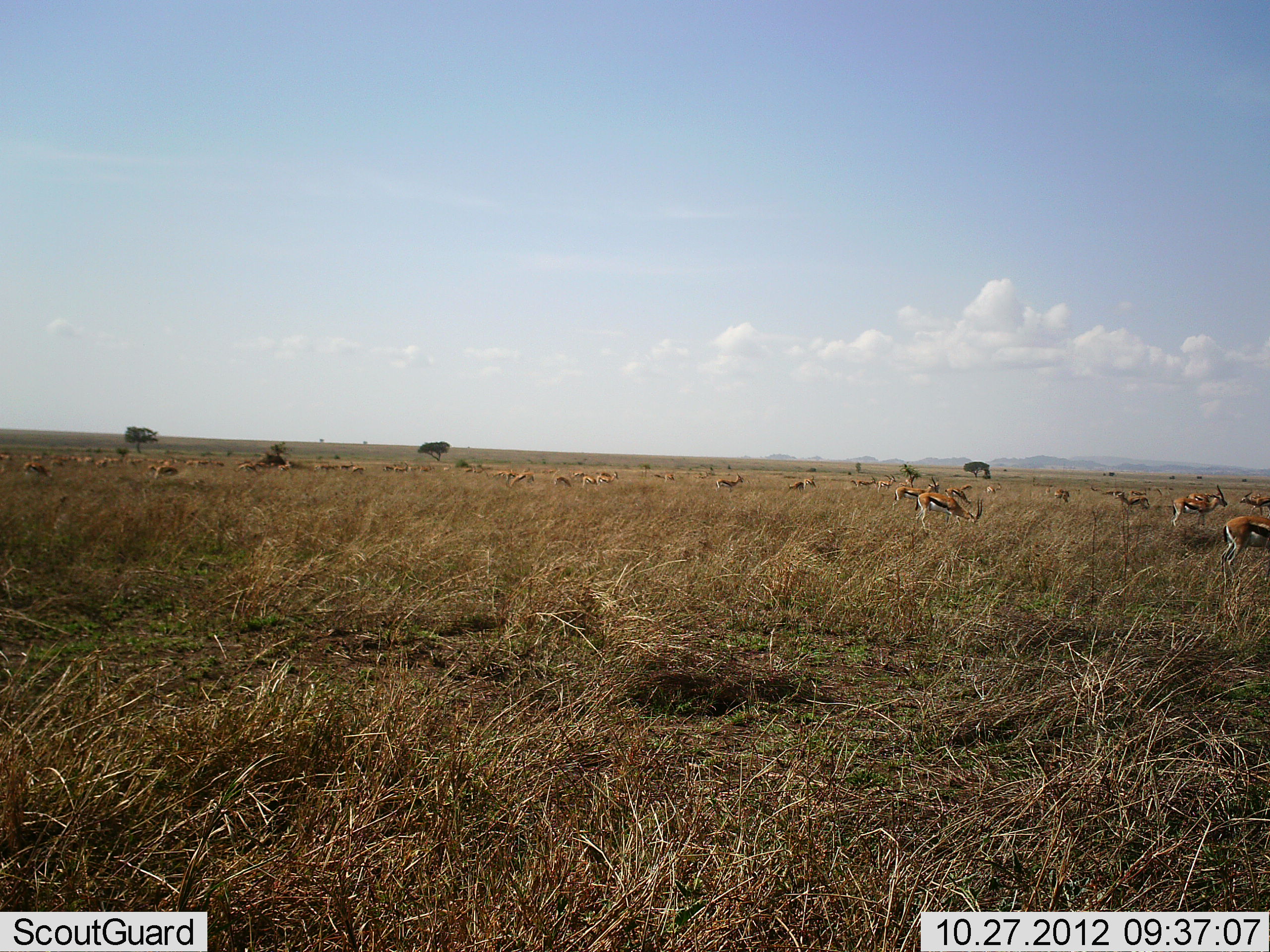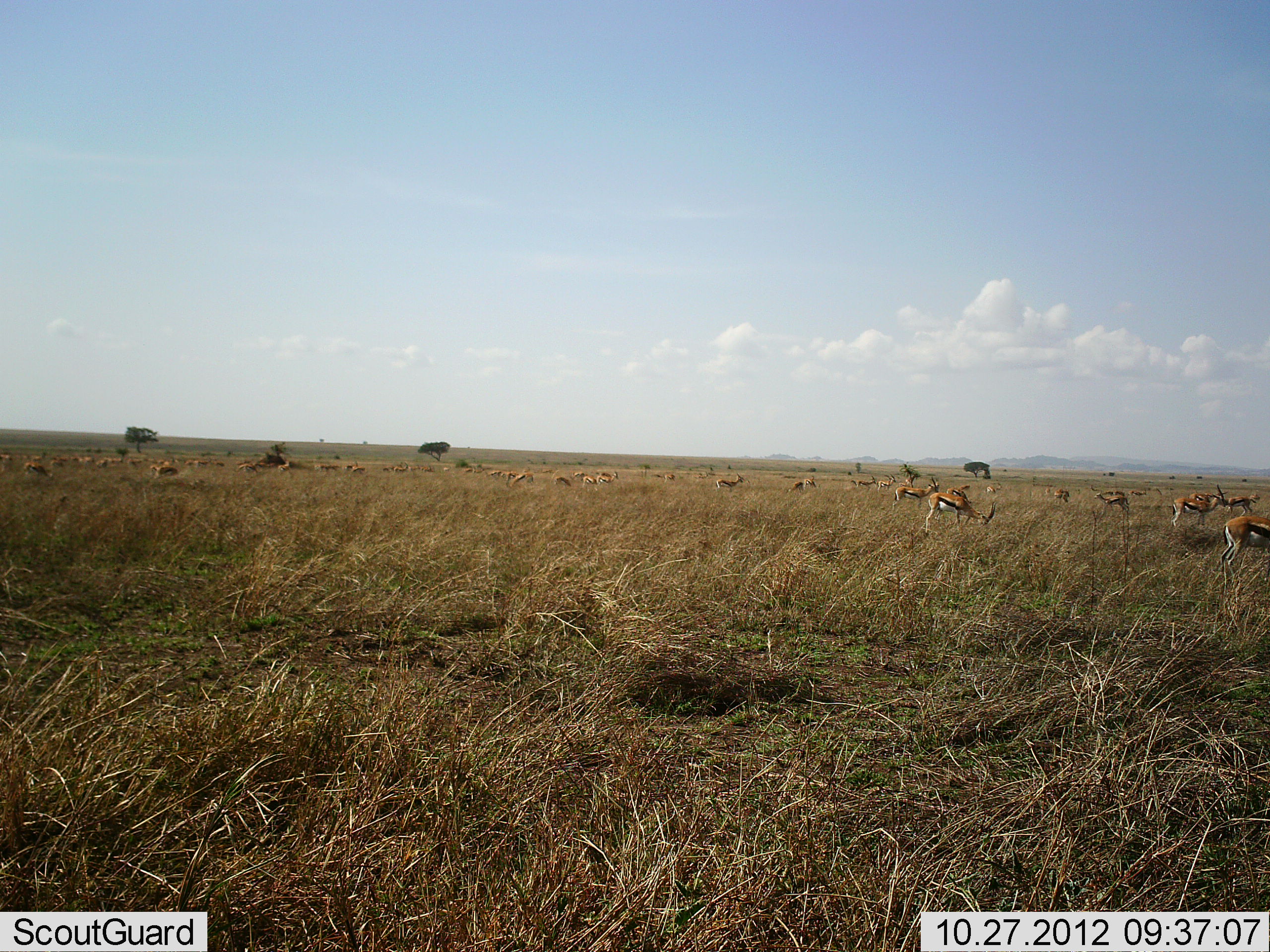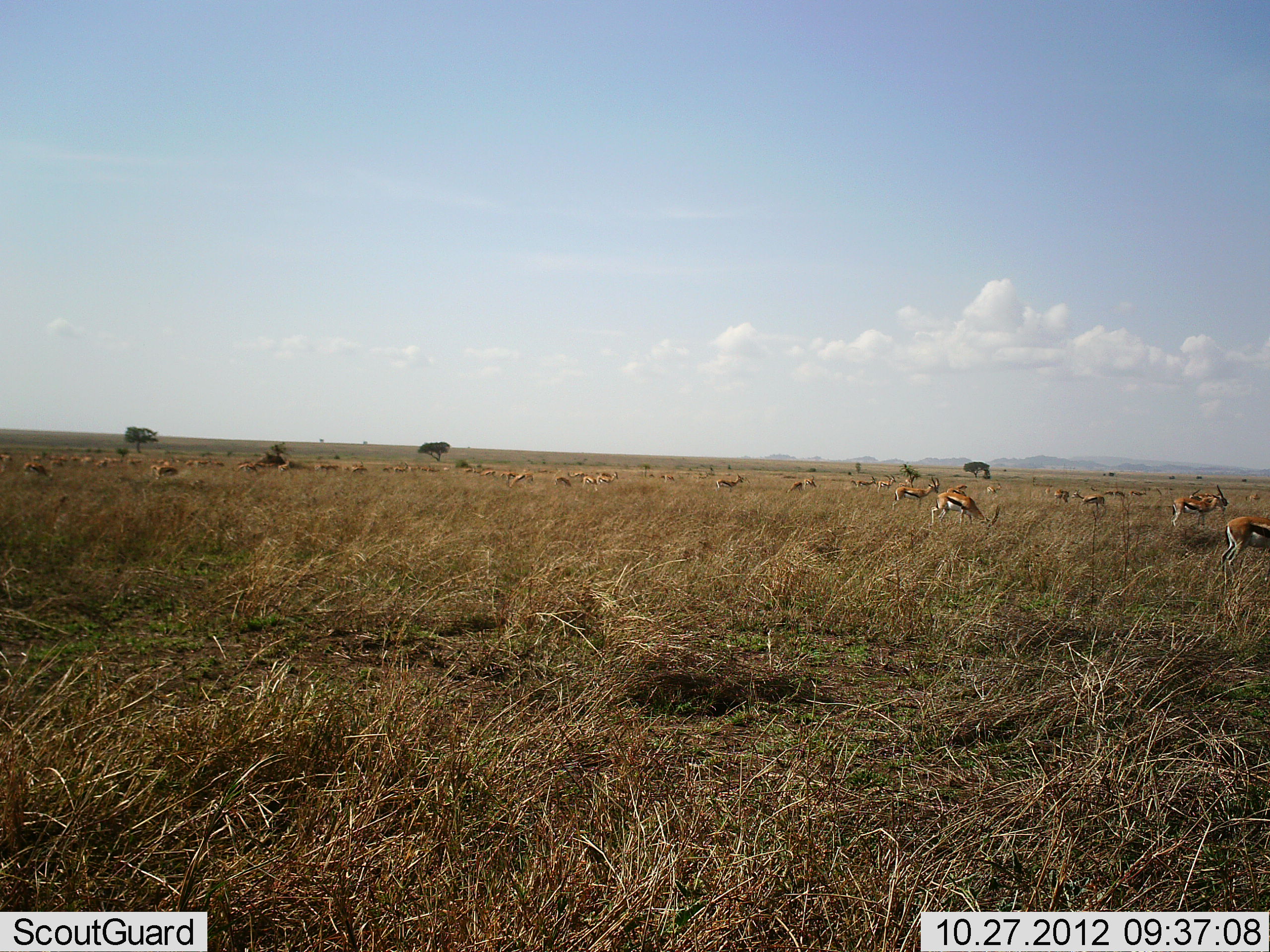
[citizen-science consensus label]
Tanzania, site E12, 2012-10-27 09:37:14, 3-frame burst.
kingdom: Animalia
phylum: Chordata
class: Mammalia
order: Artiodactyla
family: Bovidae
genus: Eudorcas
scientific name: Eudorcas thomsonii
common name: thomson's gazelle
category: gazellethomsons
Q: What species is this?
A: Gazellethomsons (thomson's gazelle) (Eudorcas thomsonii).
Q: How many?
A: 11-50.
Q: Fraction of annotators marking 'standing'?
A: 50%.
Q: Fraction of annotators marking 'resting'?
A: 10%.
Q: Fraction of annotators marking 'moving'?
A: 30%.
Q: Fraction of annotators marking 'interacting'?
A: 10%.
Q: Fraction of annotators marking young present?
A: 0%.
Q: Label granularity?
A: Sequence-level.